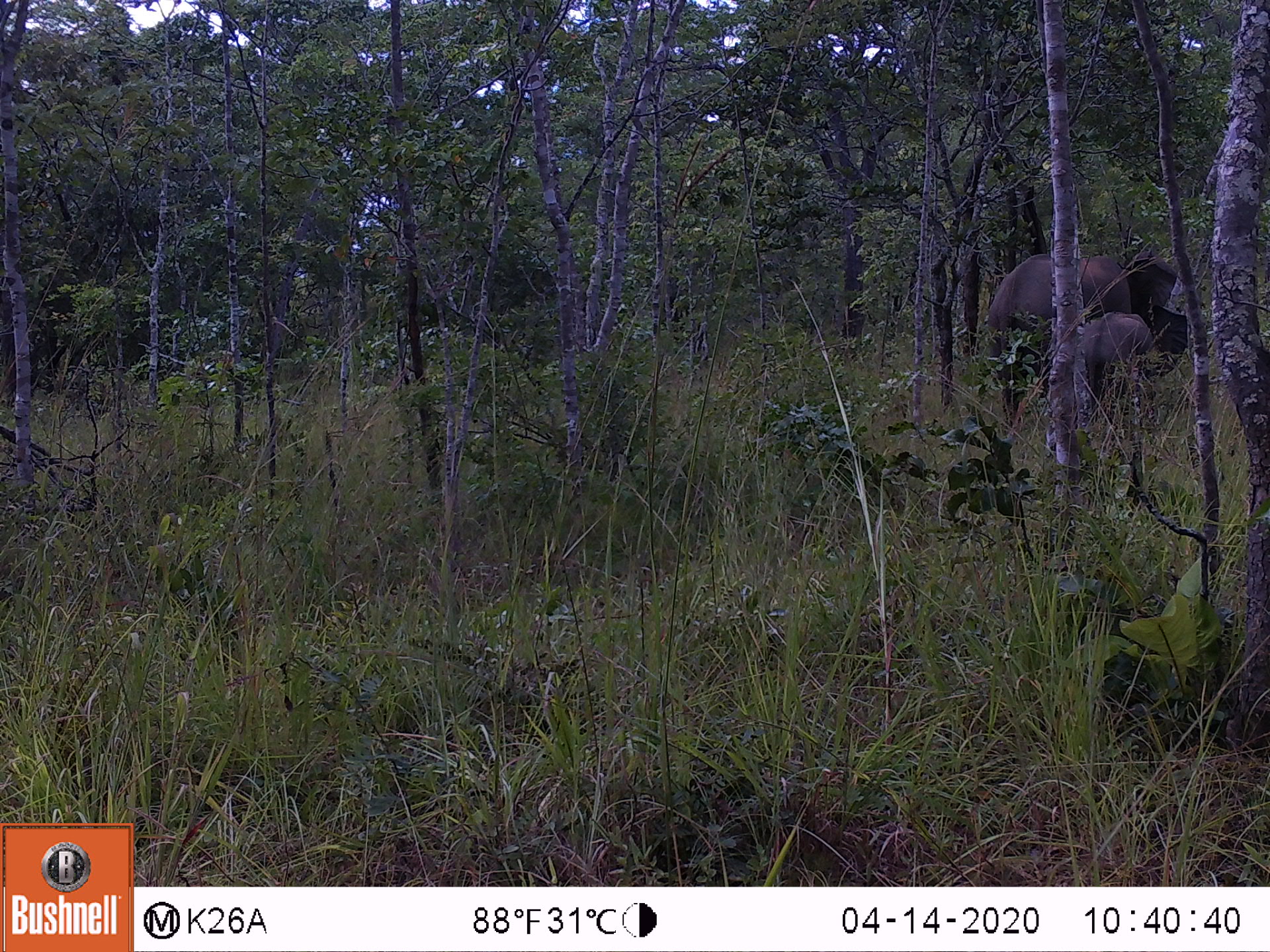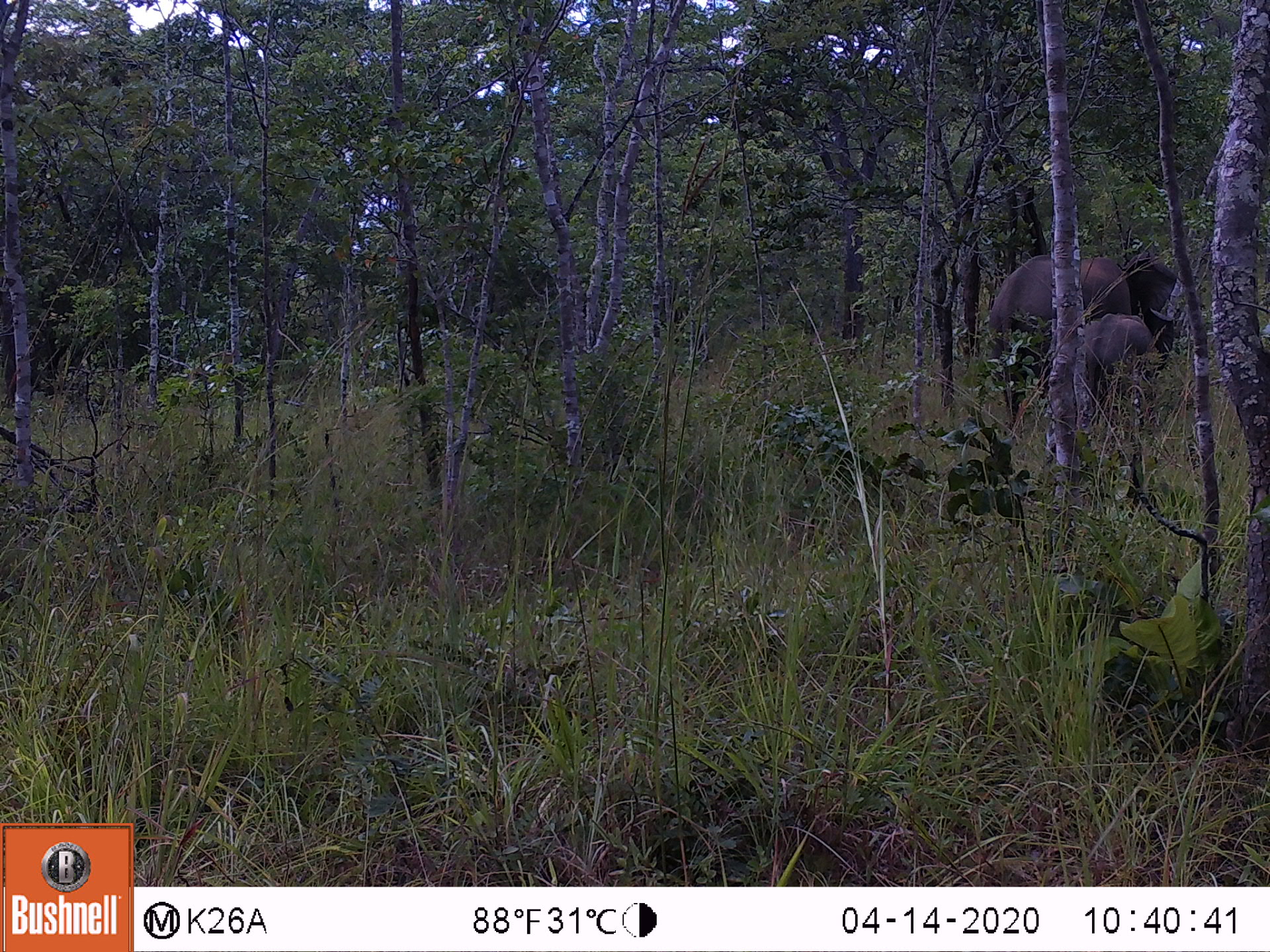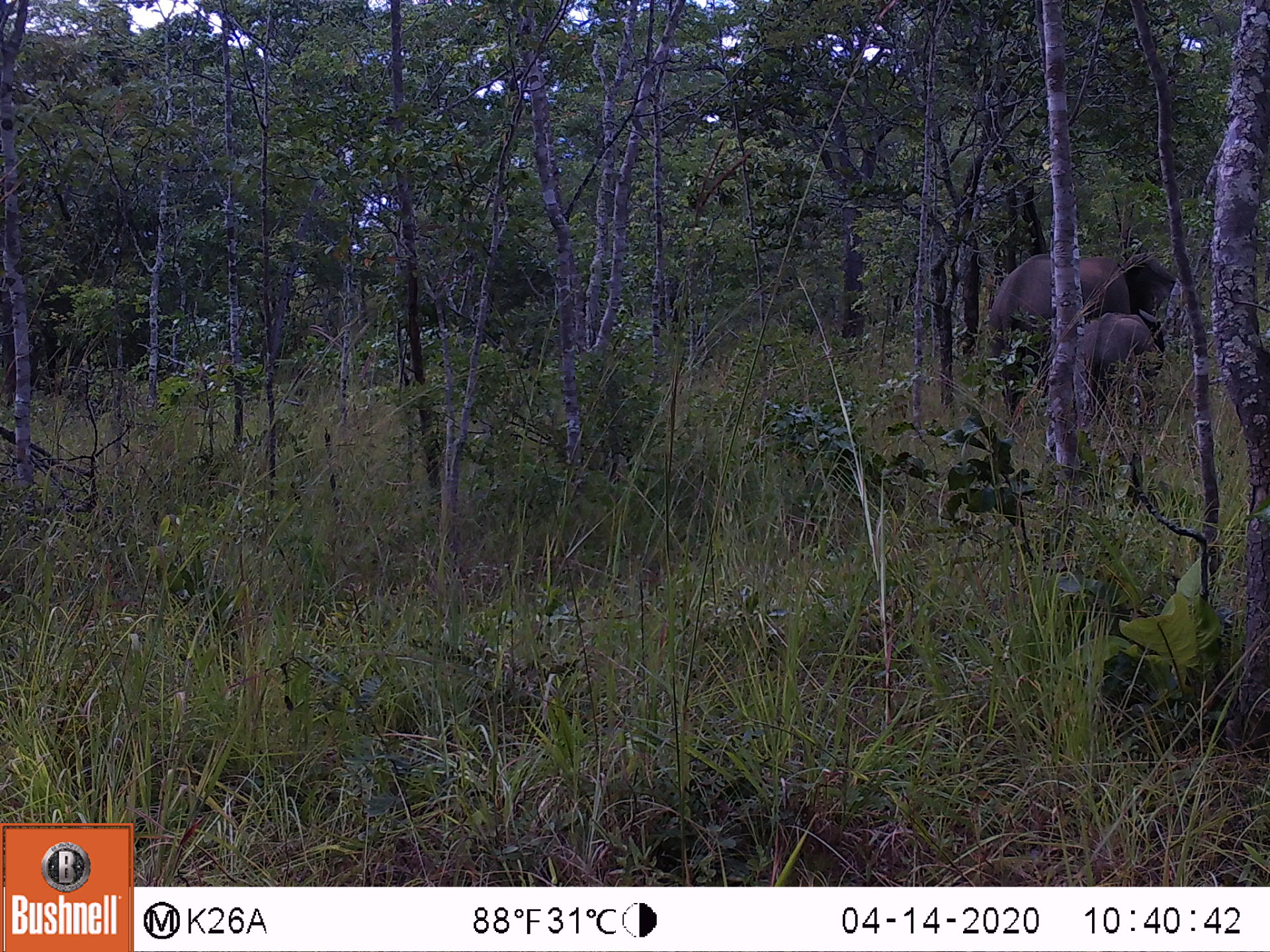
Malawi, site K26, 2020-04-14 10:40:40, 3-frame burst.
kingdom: Animalia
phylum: Chordata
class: Mammalia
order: Proboscidea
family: Elephantidae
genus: Loxodonta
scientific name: Loxodonta africana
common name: african savanna elephant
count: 2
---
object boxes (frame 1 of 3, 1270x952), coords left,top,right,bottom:
african savanna elephant: 981,247,1177,417; 1085,302,1193,404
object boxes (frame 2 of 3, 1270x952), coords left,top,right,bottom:
african savanna elephant: 984,251,1178,426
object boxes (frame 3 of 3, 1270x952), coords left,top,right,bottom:
african savanna elephant: 979,249,1177,423